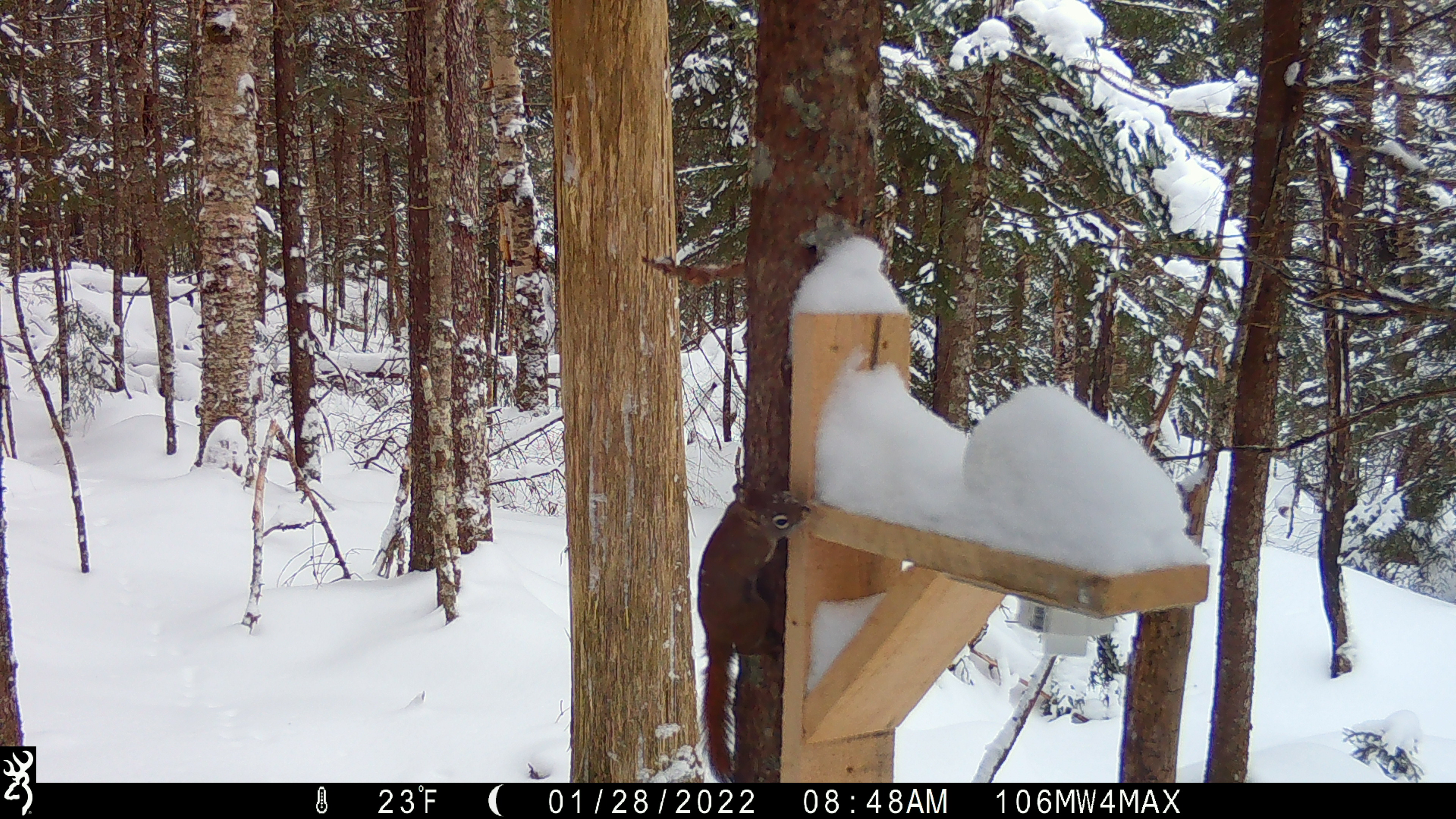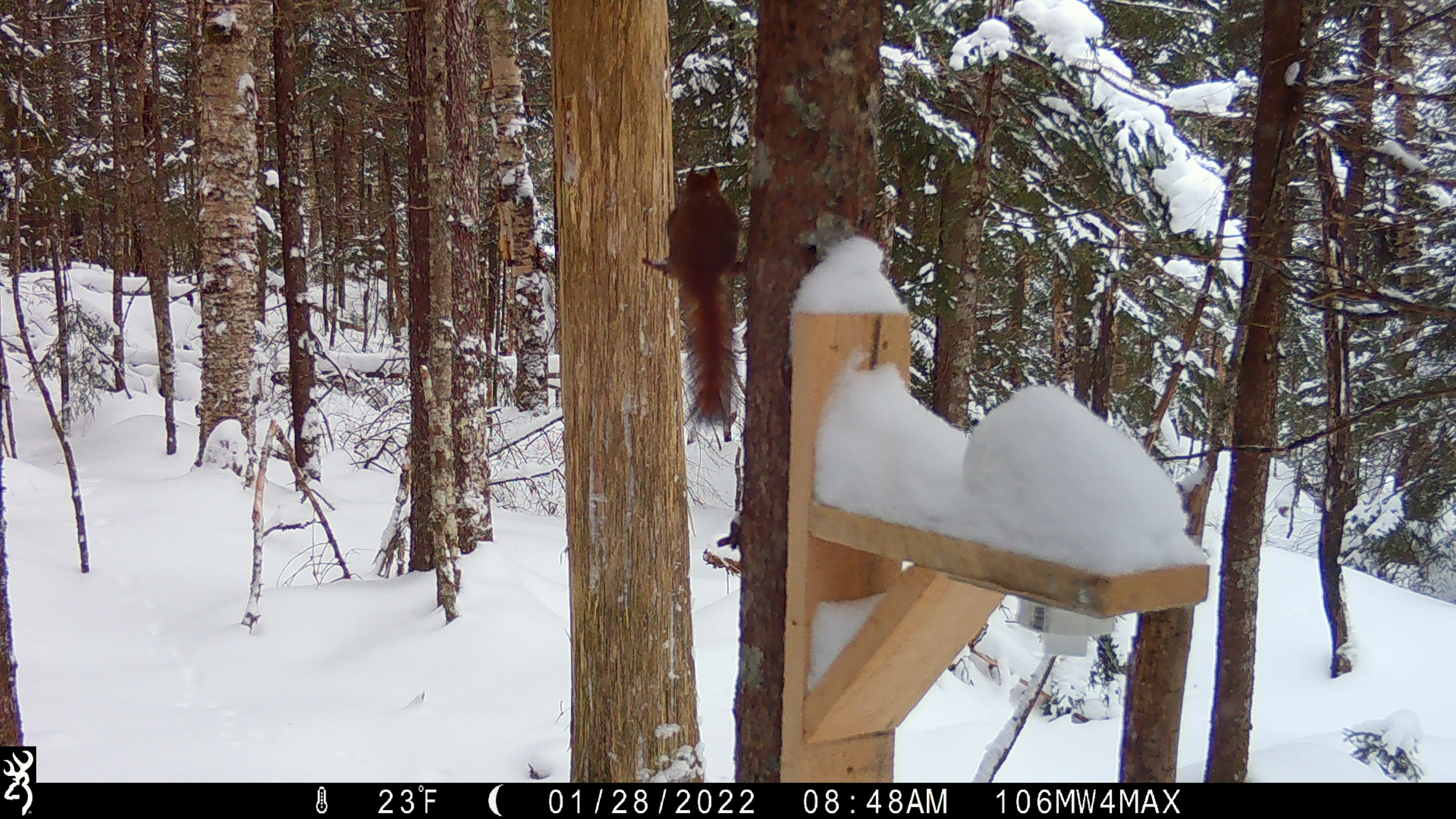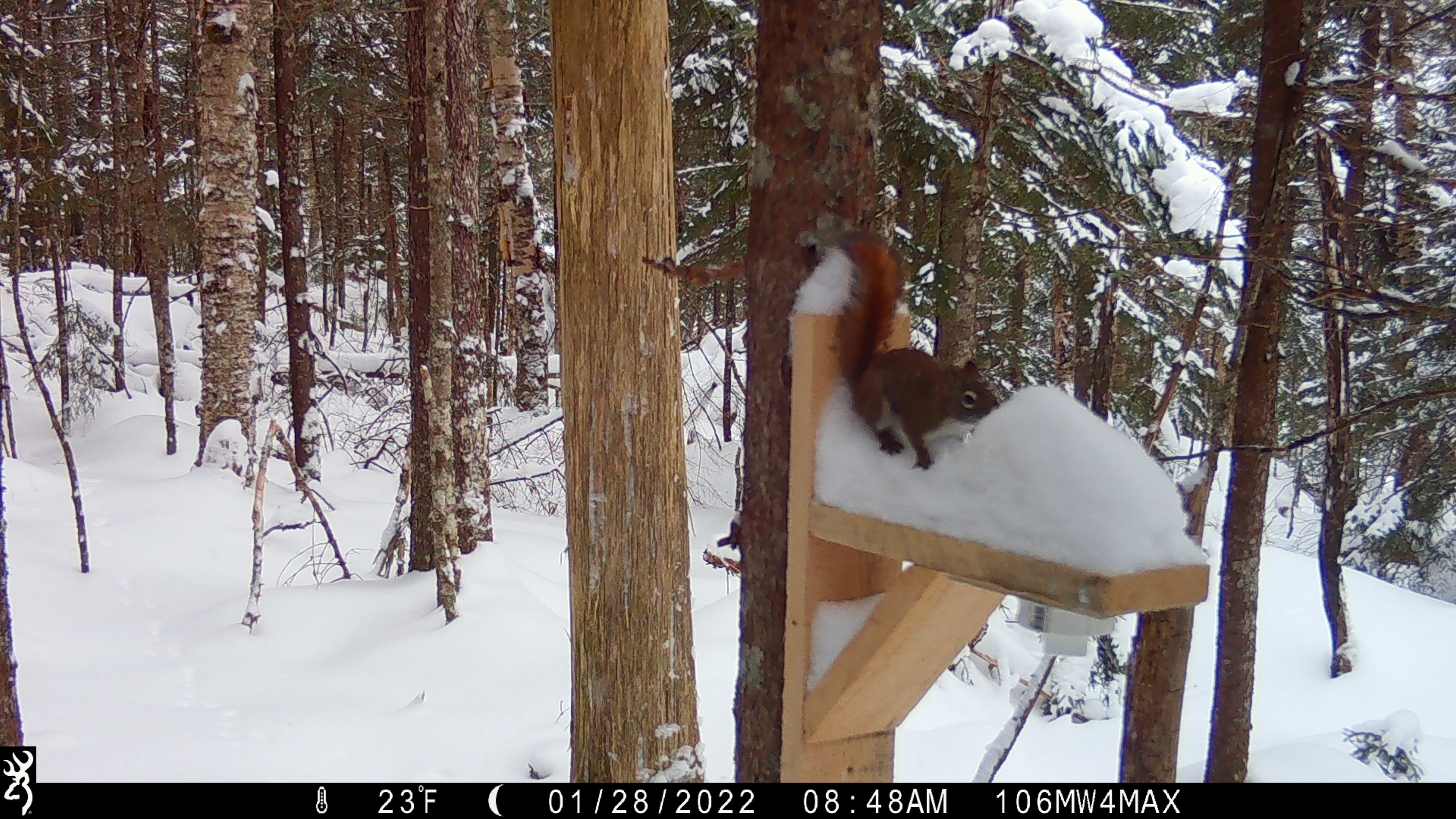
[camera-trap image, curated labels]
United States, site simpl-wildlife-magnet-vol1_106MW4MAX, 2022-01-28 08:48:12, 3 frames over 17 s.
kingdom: Animalia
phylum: Chordata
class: Mammalia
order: Rodentia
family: Sciuridae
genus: Tamiasciurus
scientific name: Tamiasciurus hudsonicus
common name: red squirrel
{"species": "red squirrel (Tamiasciurus hudsonicus)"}